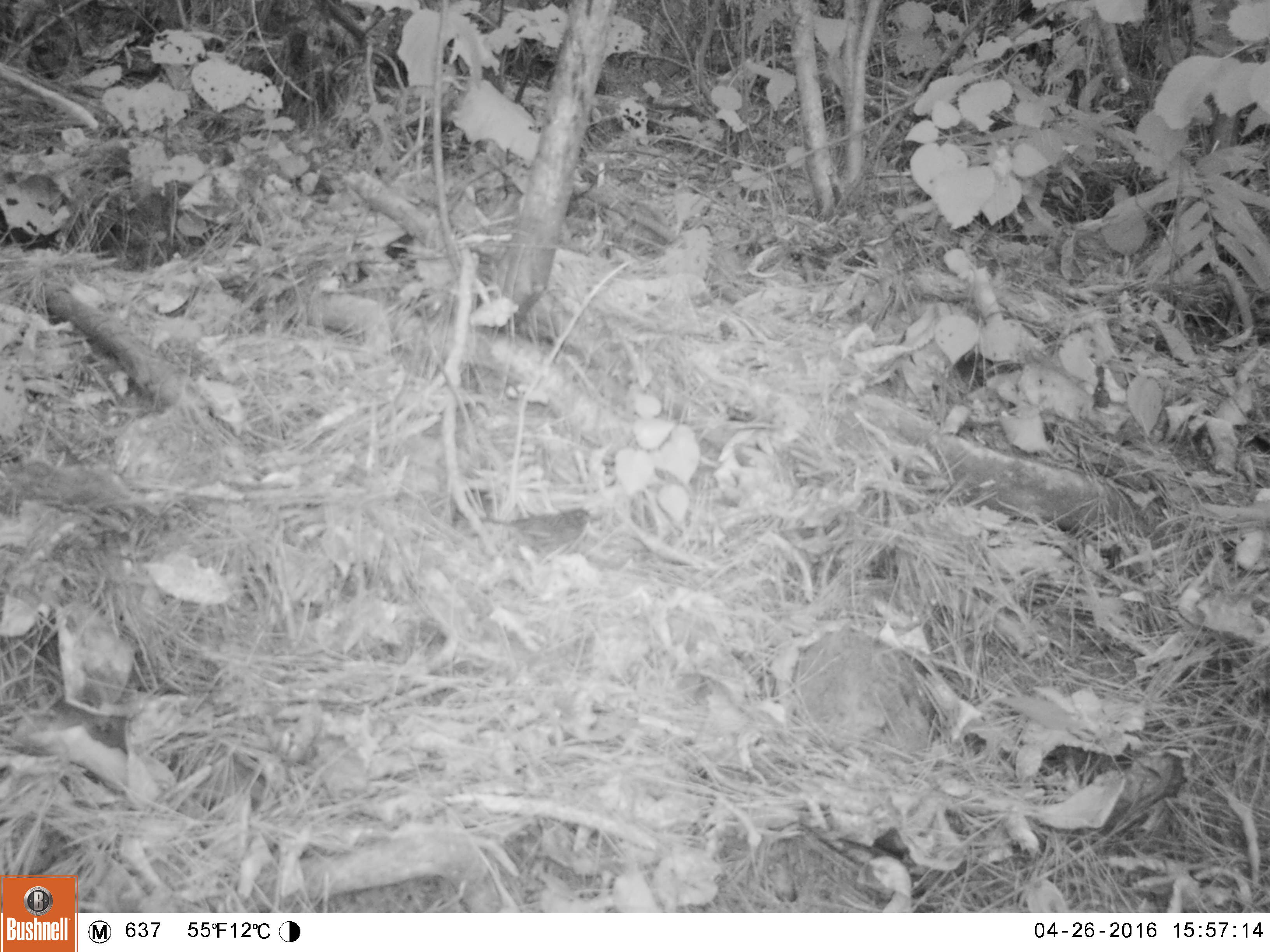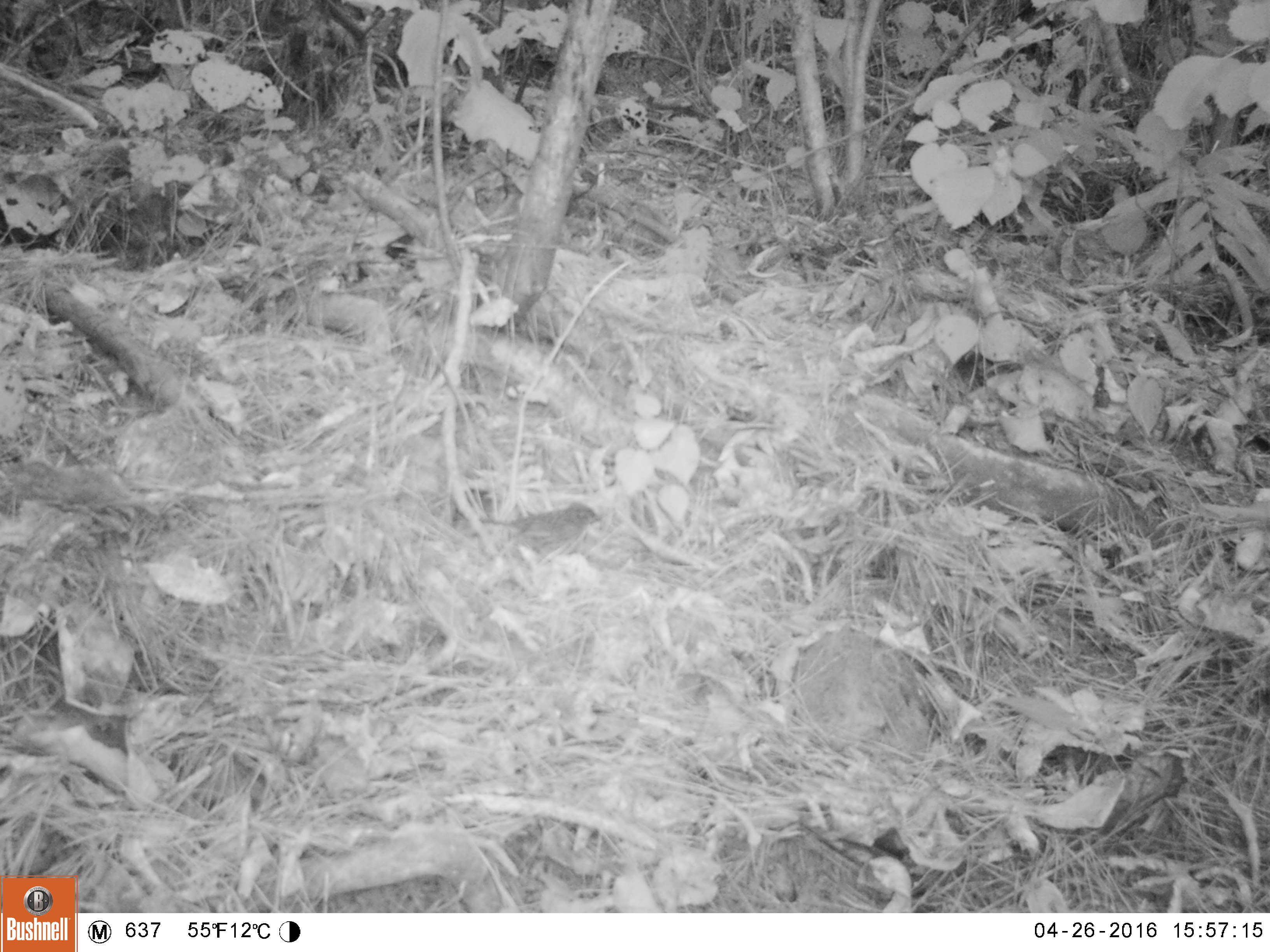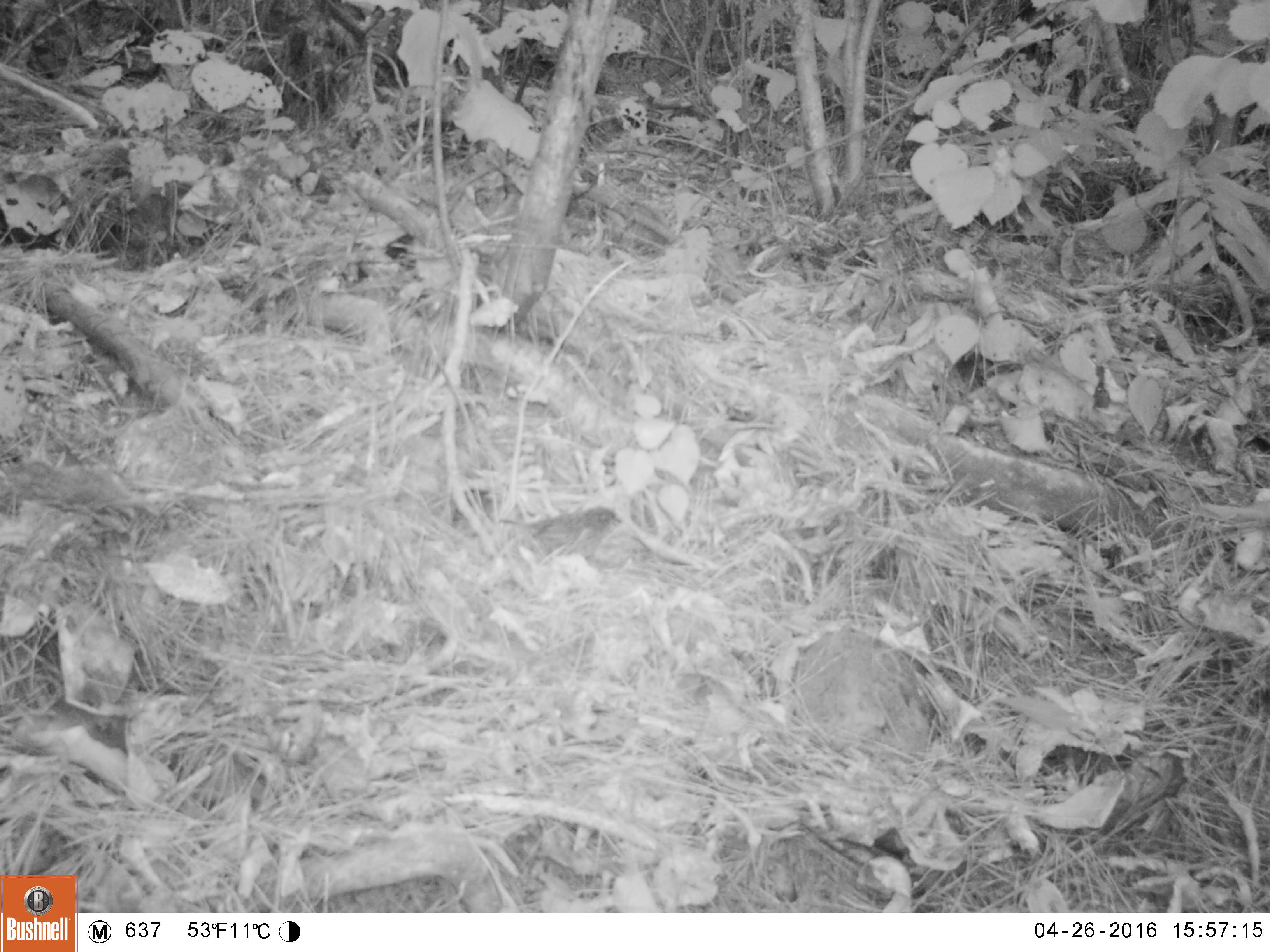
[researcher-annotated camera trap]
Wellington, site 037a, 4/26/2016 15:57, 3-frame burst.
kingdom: Animalia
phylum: Chordata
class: Aves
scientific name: Aves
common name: bird